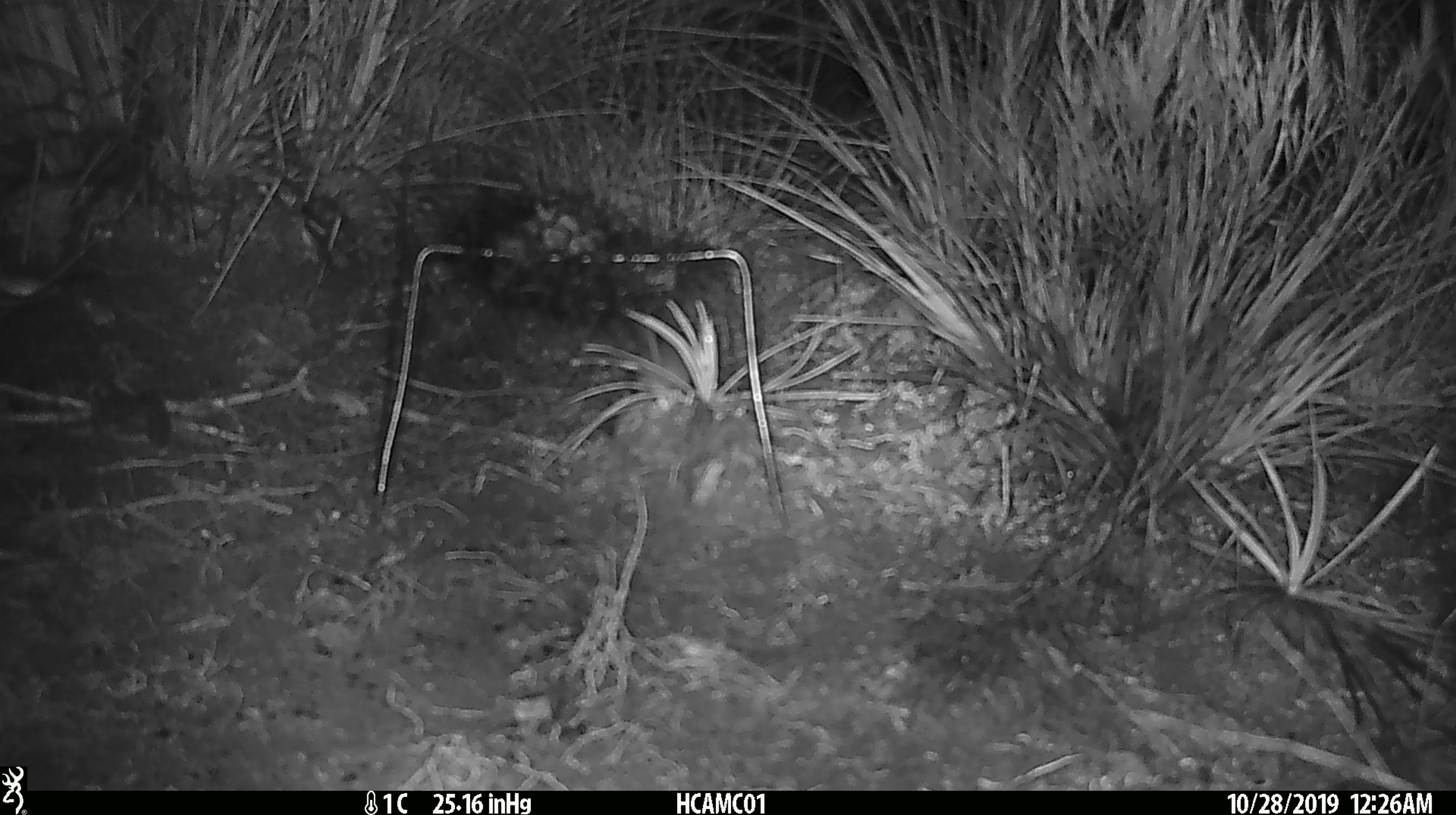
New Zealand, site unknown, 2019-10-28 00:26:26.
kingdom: Animalia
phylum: Chordata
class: Mammalia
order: Rodentia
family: Muridae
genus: Mus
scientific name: Mus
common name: mouse